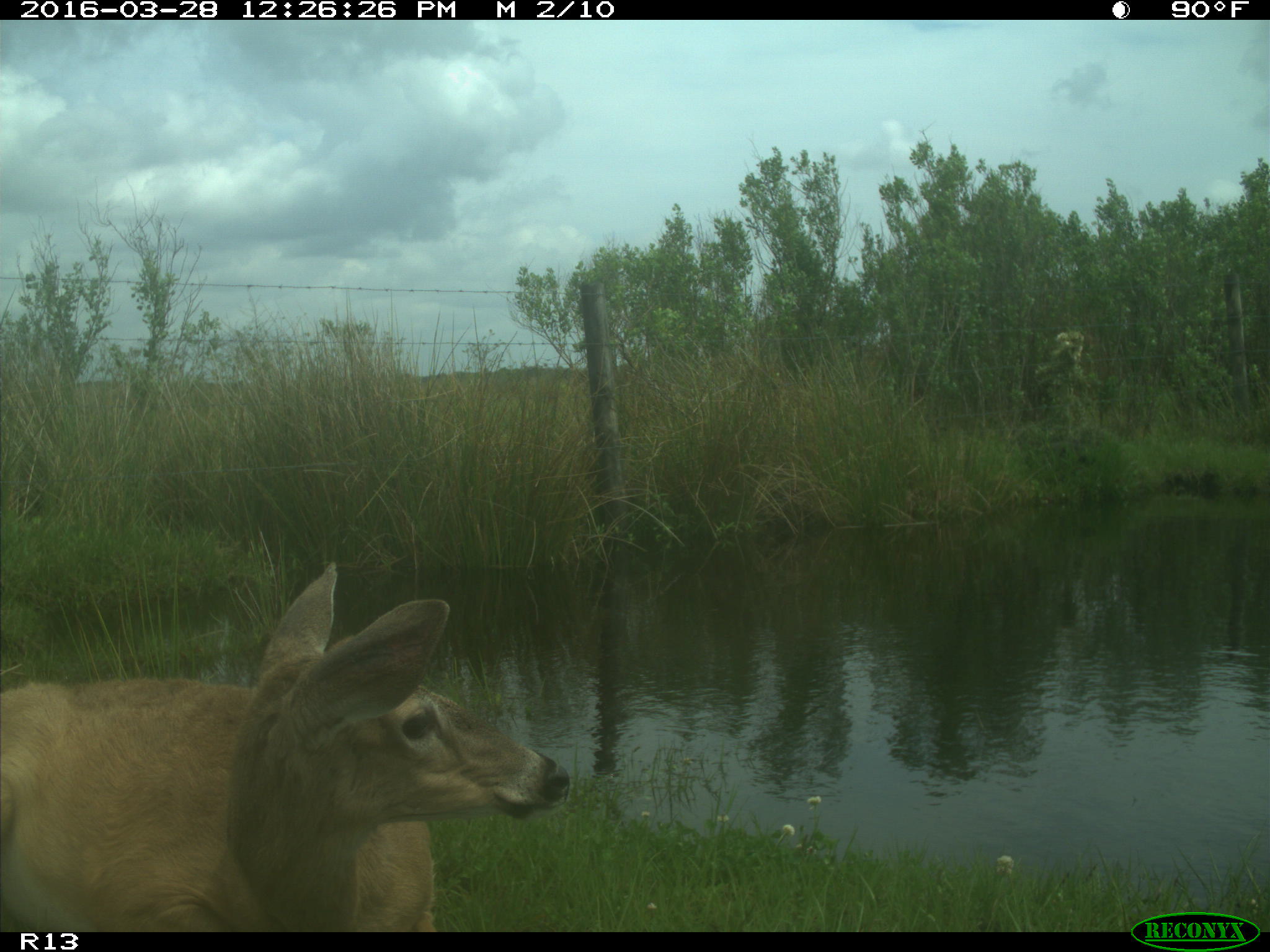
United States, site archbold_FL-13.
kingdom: Animalia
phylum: Chordata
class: Mammalia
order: Artiodactyla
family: Cervidae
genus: Odocoileus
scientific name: Odocoileus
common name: deer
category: unidentified deer